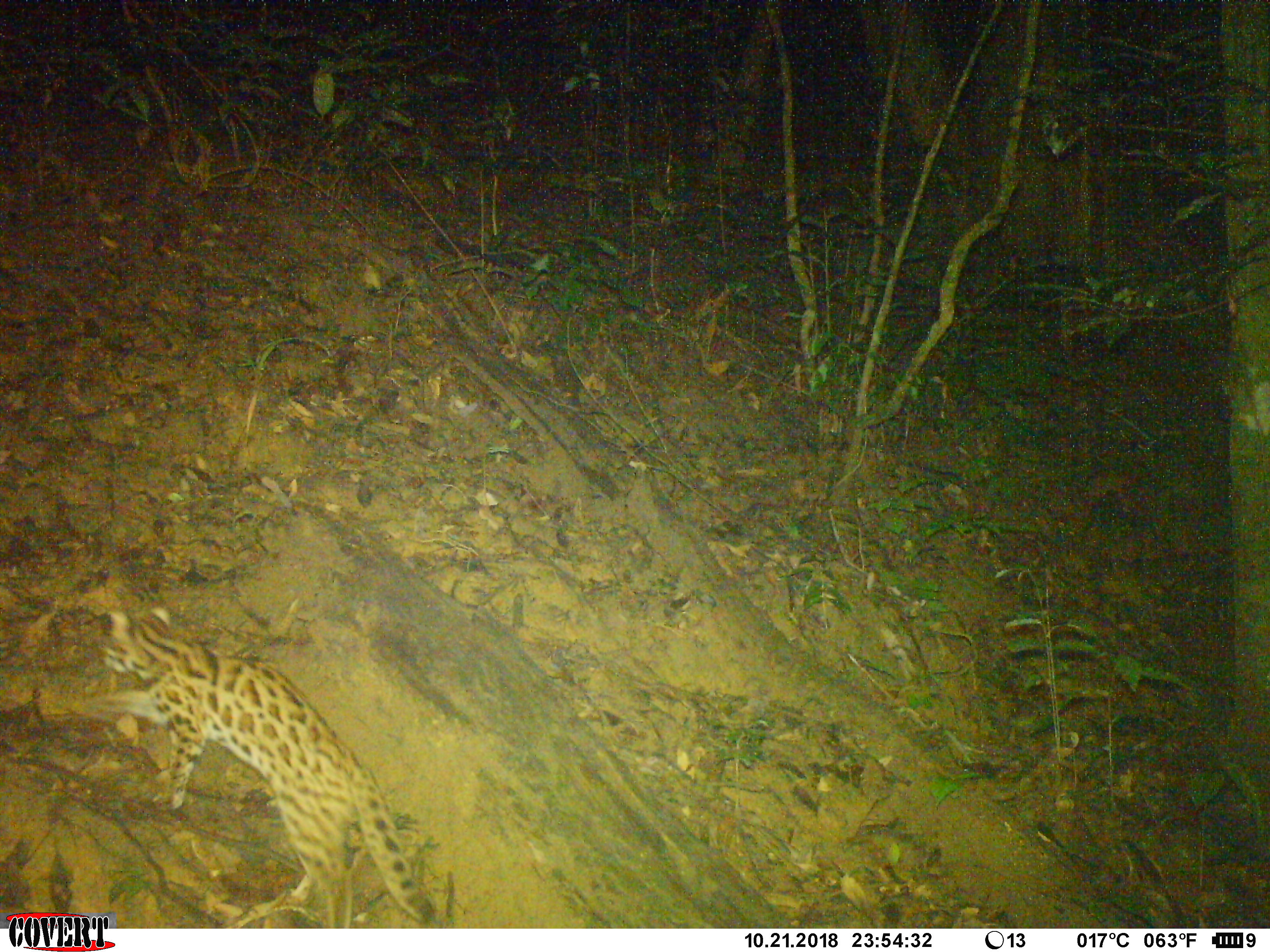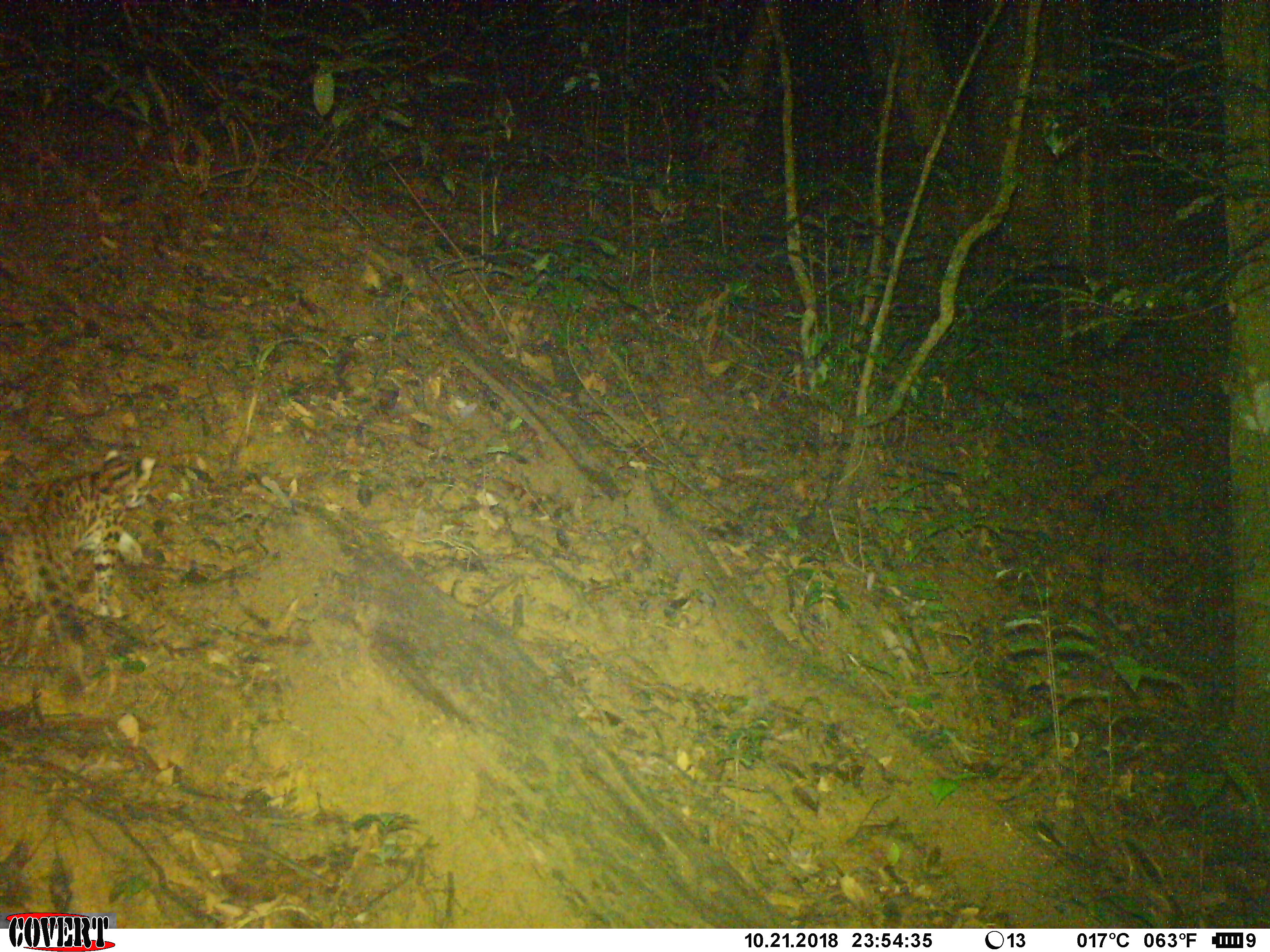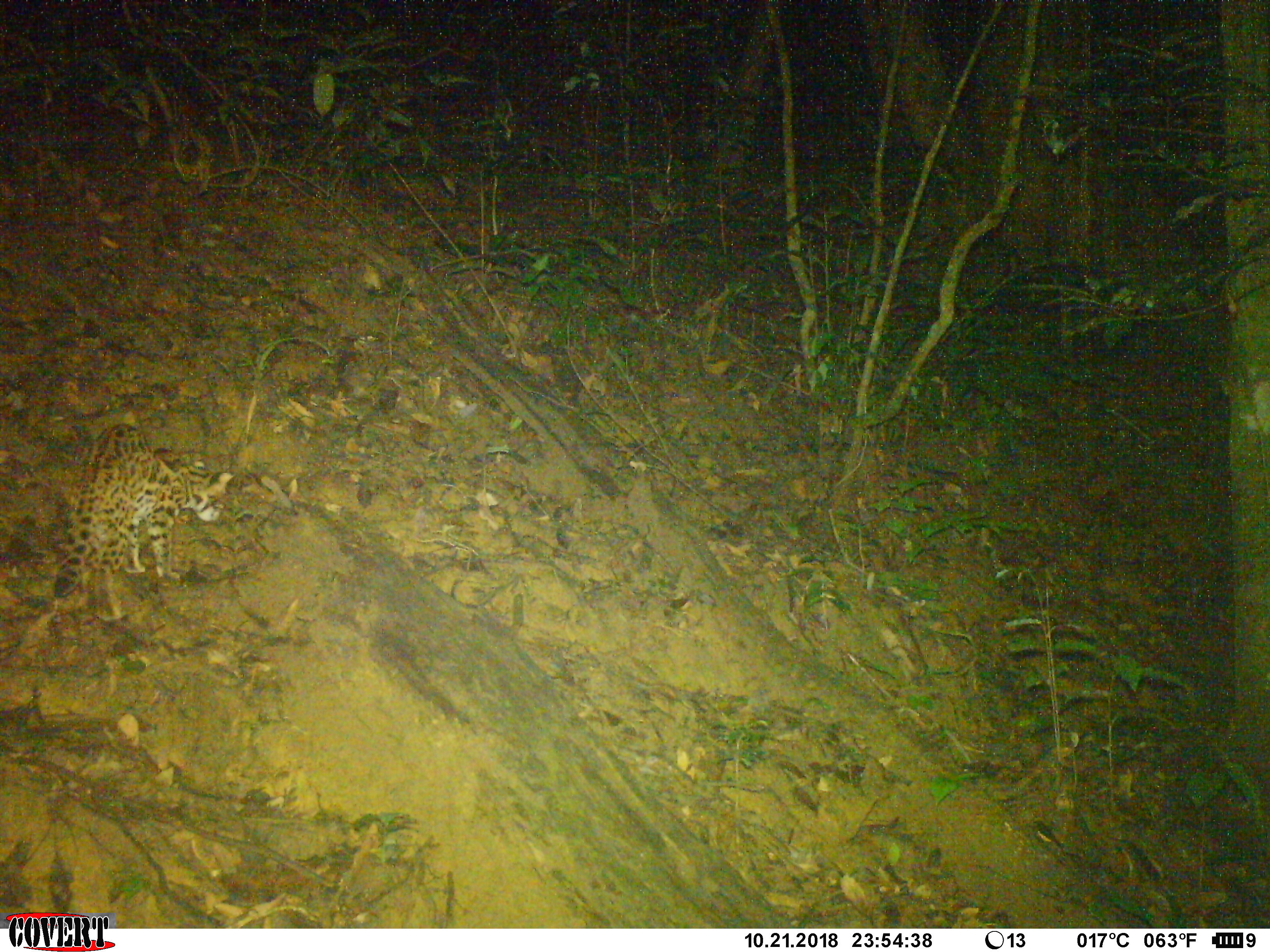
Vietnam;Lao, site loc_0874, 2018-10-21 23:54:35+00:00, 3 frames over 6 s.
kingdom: Animalia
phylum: Chordata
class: Mammalia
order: Carnivora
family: Felidae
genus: Prionailurus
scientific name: Prionailurus bengalensis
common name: leopard cat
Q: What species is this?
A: Leopard cat (Prionailurus bengalensis).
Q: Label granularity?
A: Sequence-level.